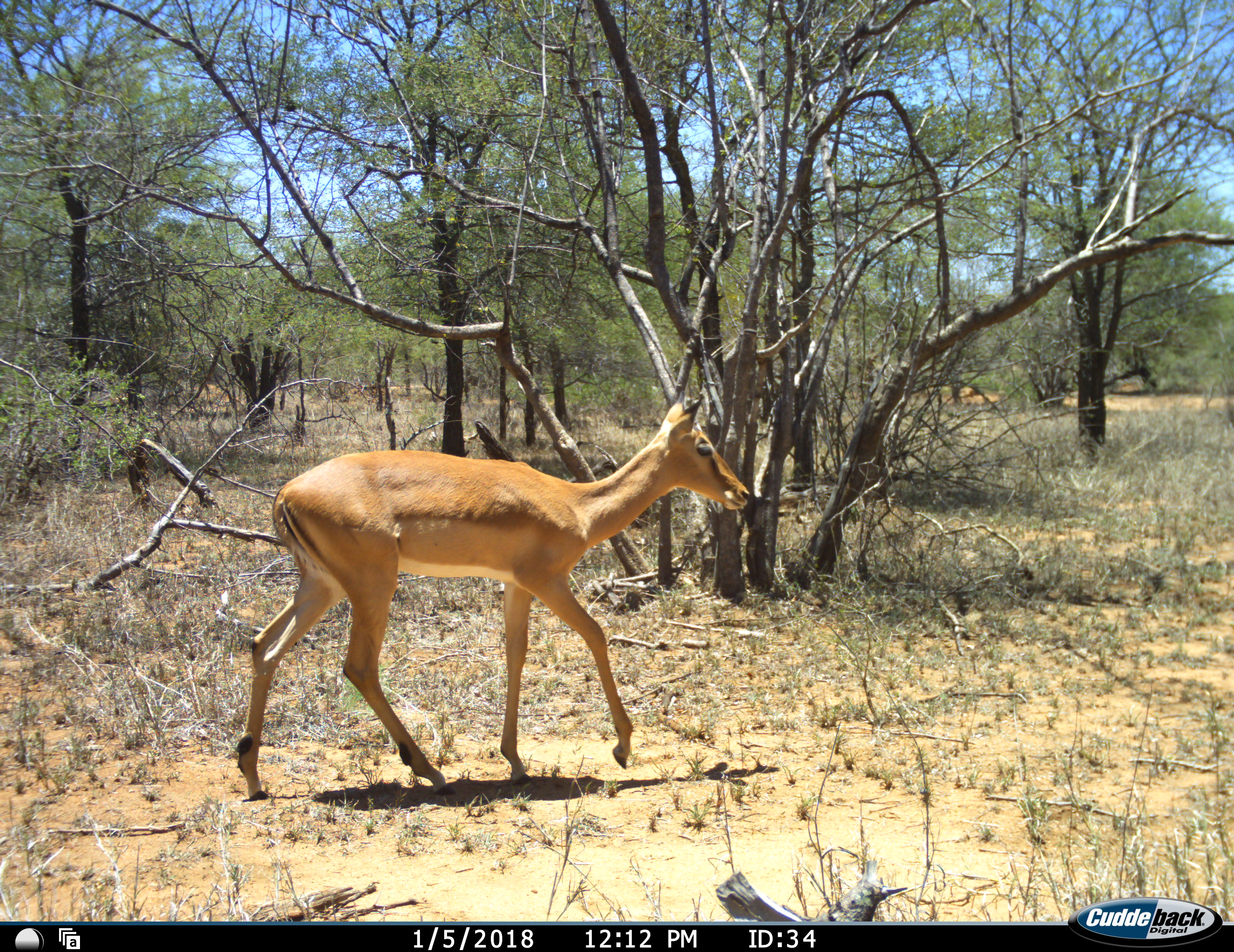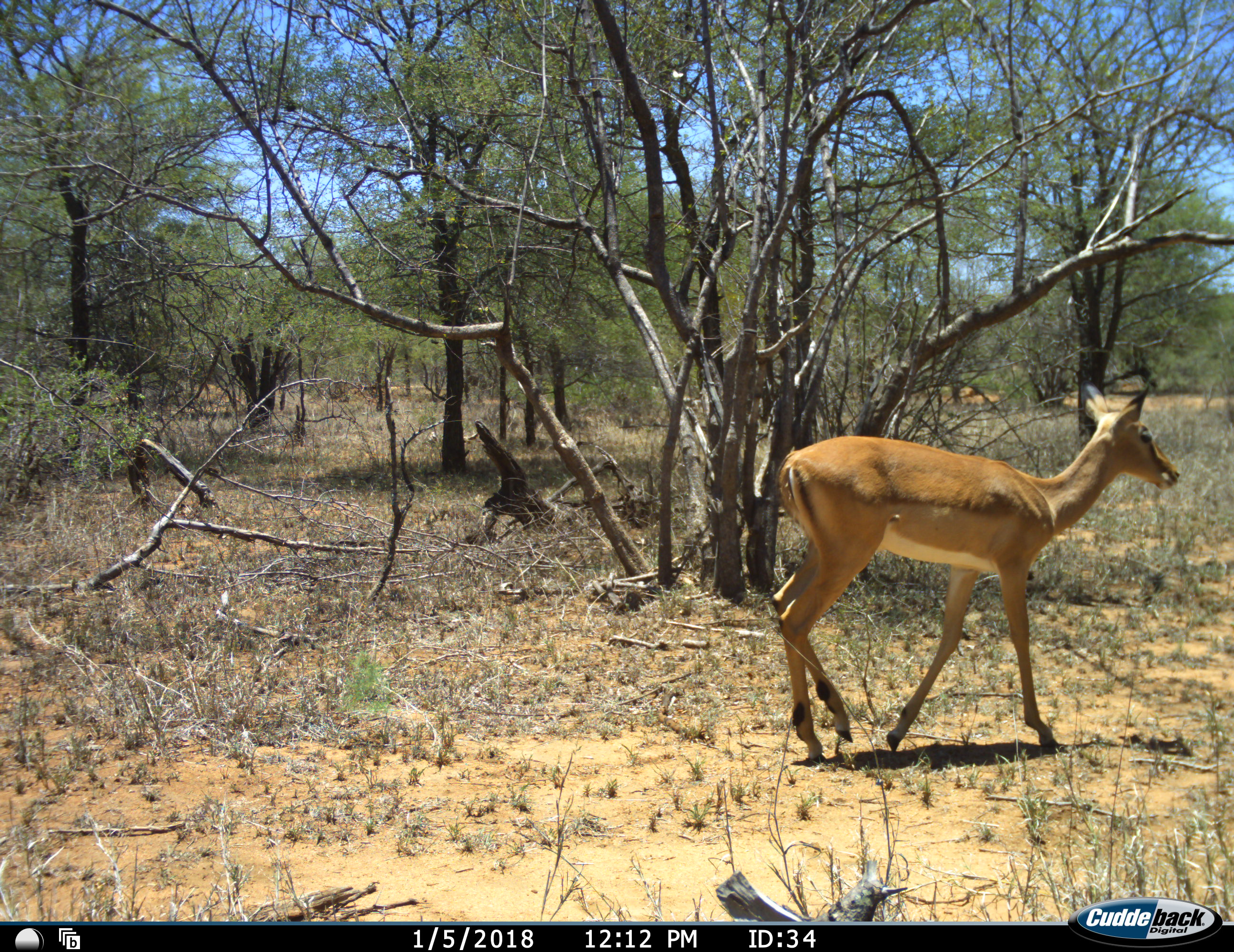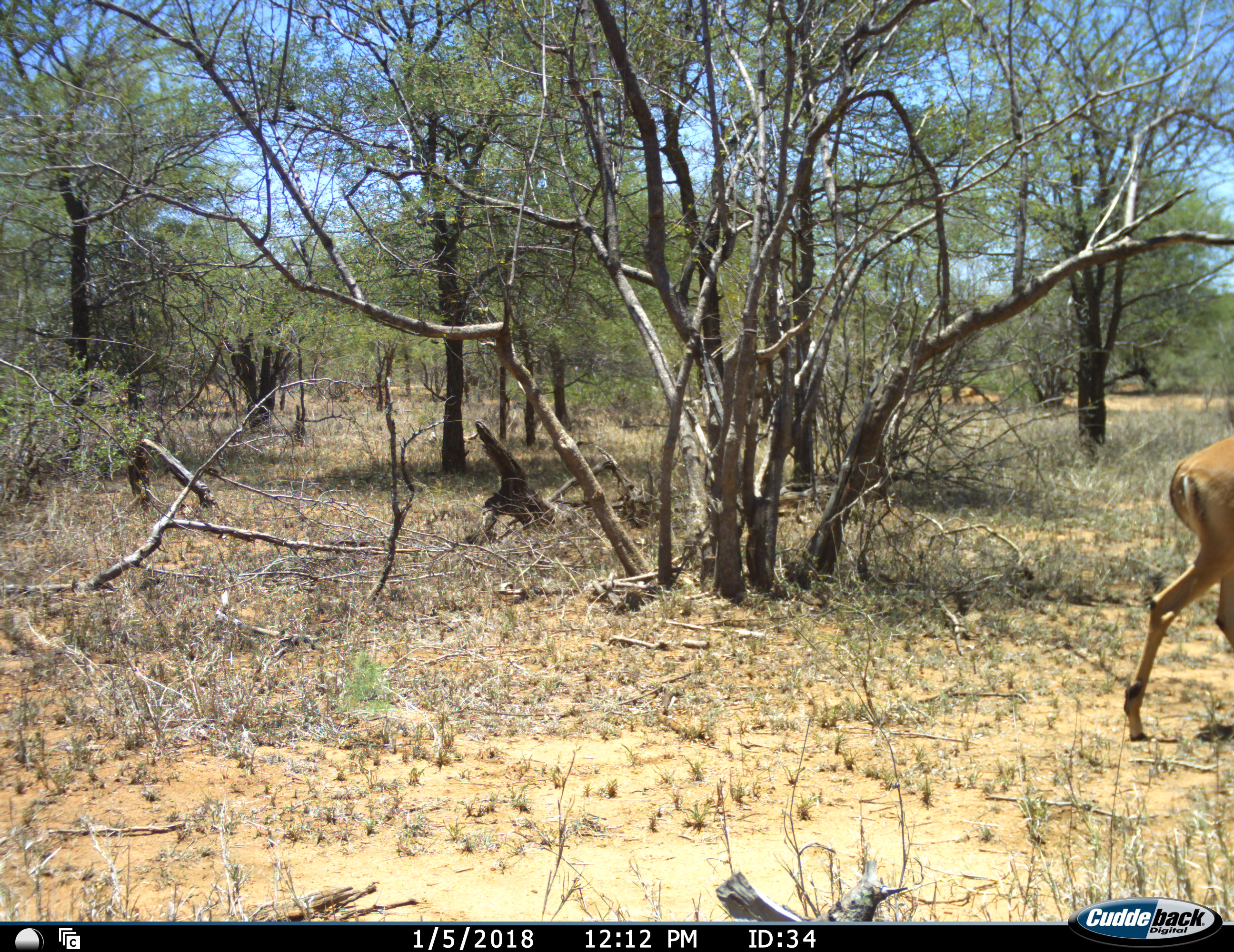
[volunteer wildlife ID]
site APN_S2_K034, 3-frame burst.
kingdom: Animalia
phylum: Chordata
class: Mammalia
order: Artiodactyla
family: Bovidae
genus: Aepyceros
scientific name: Aepyceros melampus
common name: impala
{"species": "impala (Aepyceros melampus)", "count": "1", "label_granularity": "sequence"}